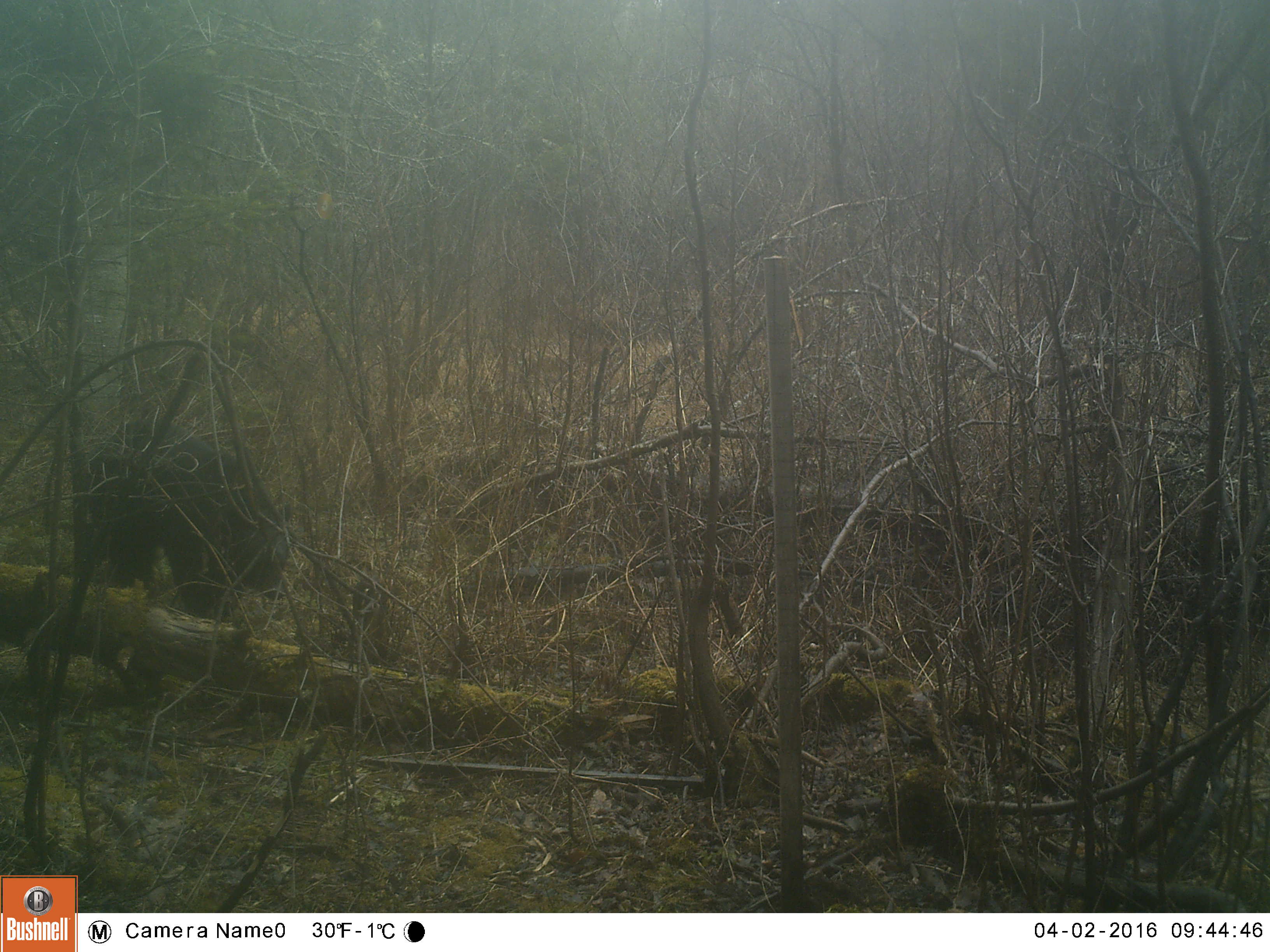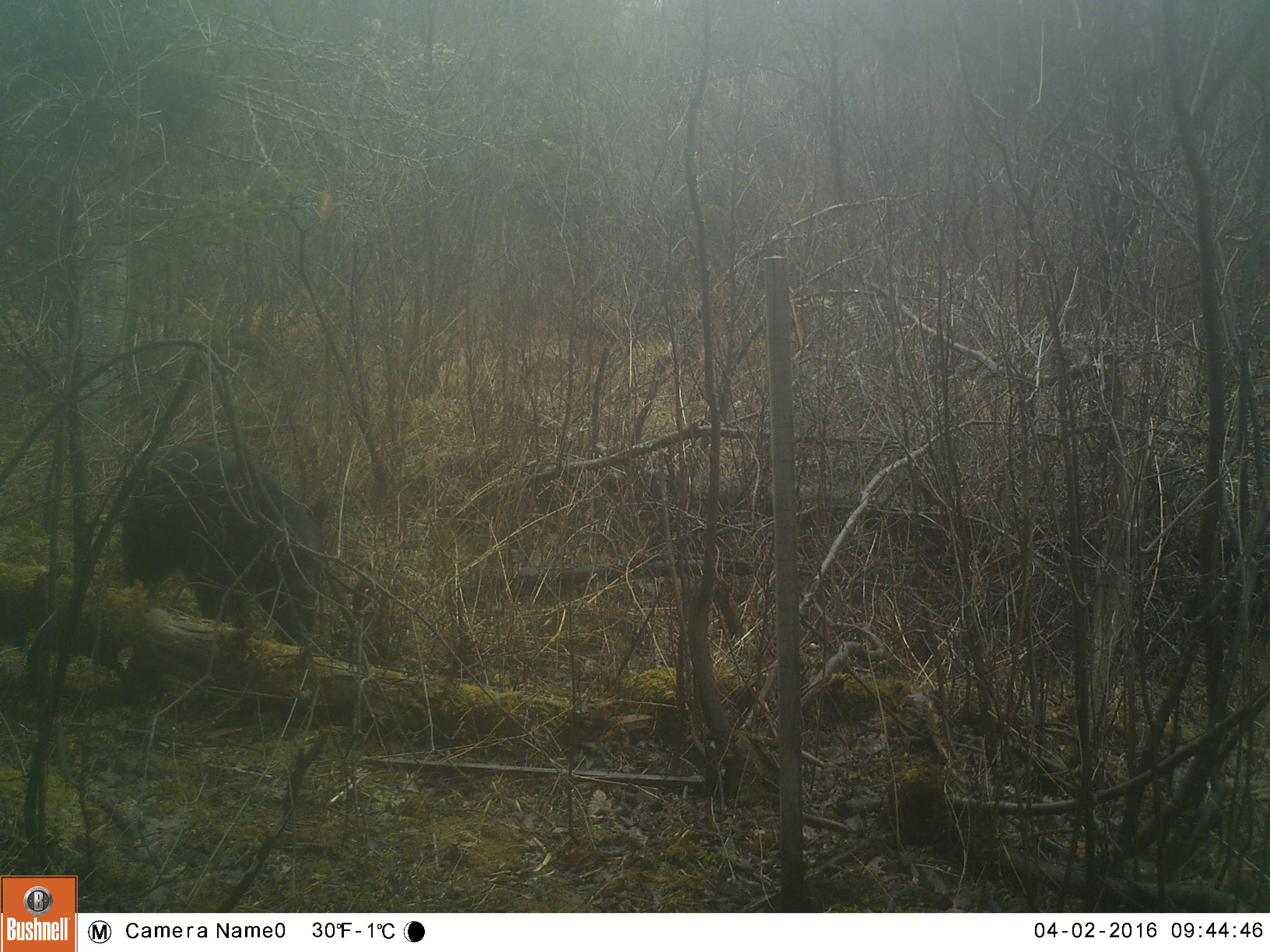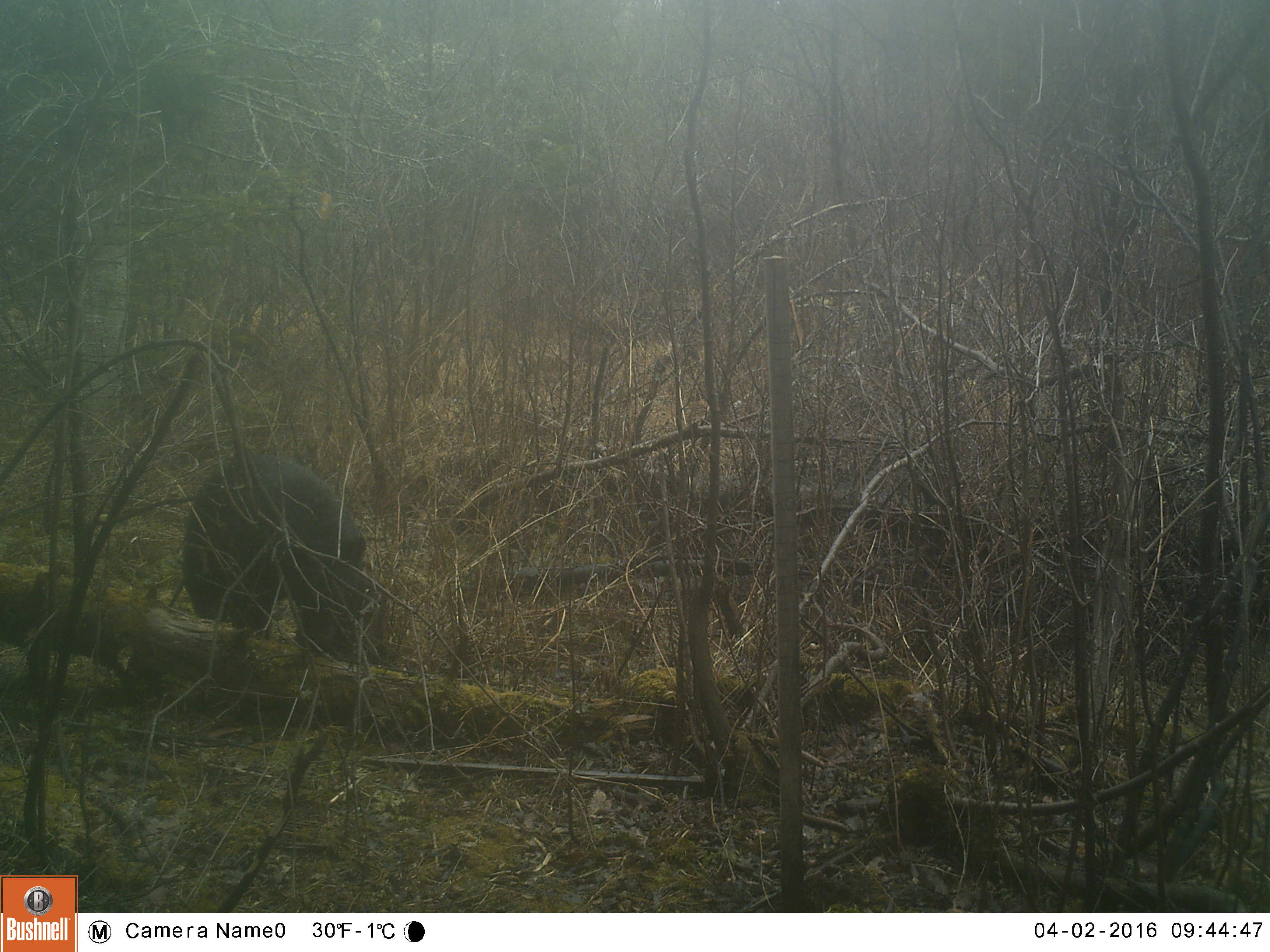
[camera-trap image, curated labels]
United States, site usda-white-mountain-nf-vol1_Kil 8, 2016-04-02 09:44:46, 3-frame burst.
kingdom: Animalia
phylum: Chordata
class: Mammalia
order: Carnivora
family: Ursidae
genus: Ursus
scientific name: Ursus americanus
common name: black bear